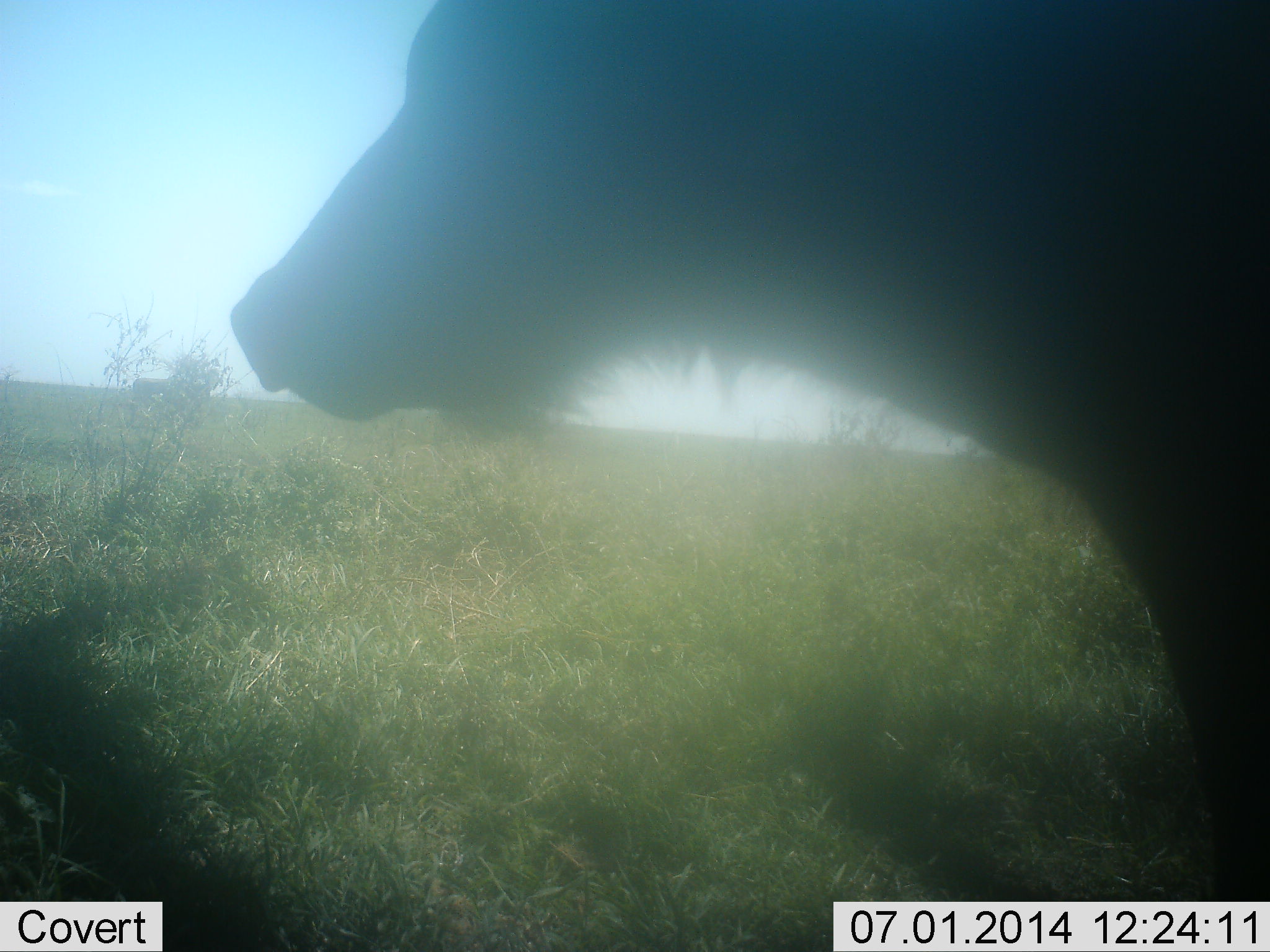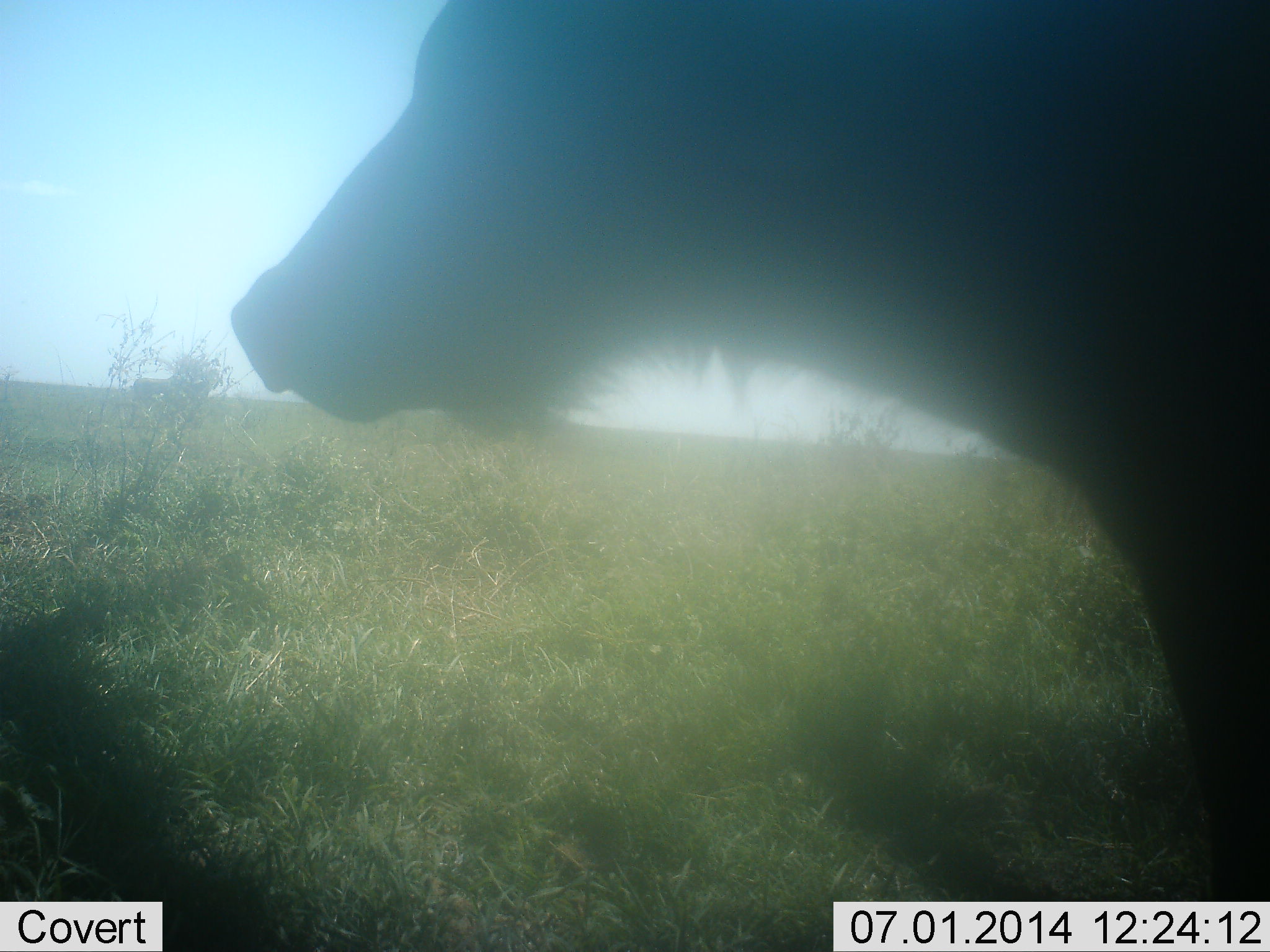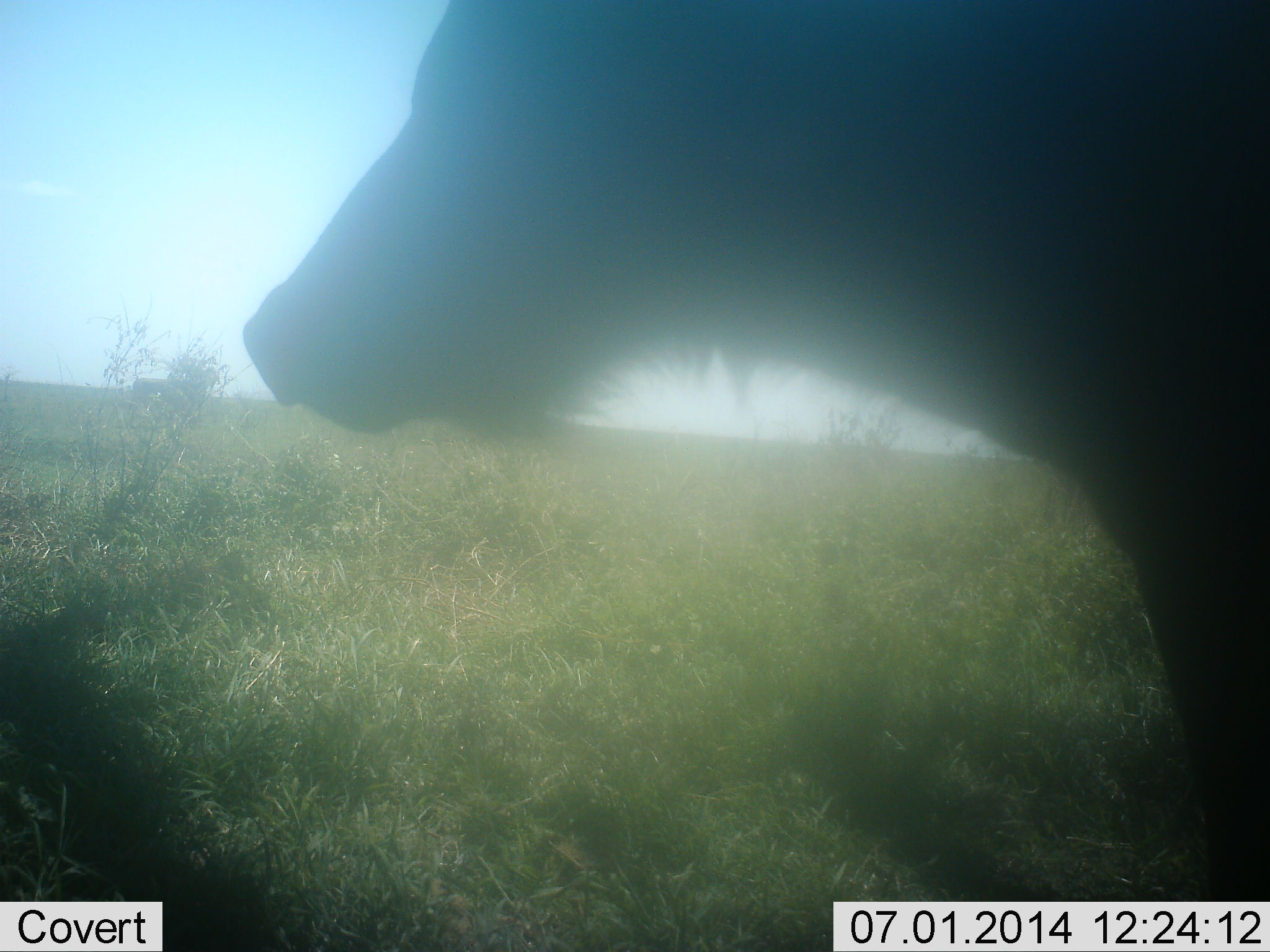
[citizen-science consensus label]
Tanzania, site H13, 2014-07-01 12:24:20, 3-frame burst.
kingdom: Animalia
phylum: Chordata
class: Mammalia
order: Carnivora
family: Hyaenidae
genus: Crocuta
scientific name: Crocuta crocuta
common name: spotted hyena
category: hyenaspotted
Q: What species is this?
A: Hyenaspotted (spotted hyena) (Crocuta crocuta).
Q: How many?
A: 1.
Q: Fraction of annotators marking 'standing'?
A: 100%.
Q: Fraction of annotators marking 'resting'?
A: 0%.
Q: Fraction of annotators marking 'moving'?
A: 0%.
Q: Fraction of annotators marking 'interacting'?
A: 0%.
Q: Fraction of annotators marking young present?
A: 0%.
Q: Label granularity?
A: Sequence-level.